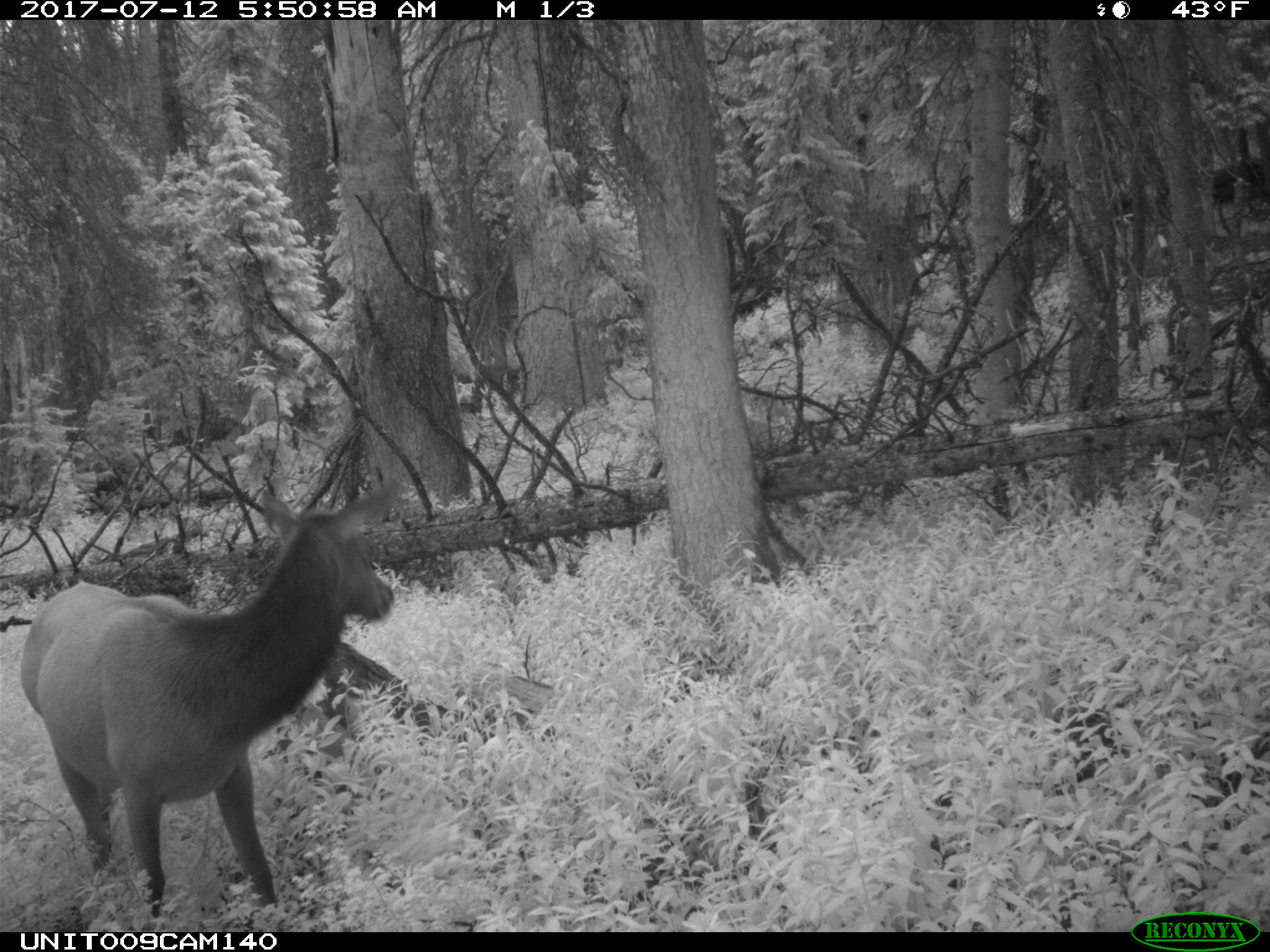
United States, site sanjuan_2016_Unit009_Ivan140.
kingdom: Animalia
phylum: Chordata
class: Mammalia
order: Artiodactyla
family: Cervidae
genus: Cervus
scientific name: Cervus elaphus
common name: red deer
Cervus elaphus (red deer).